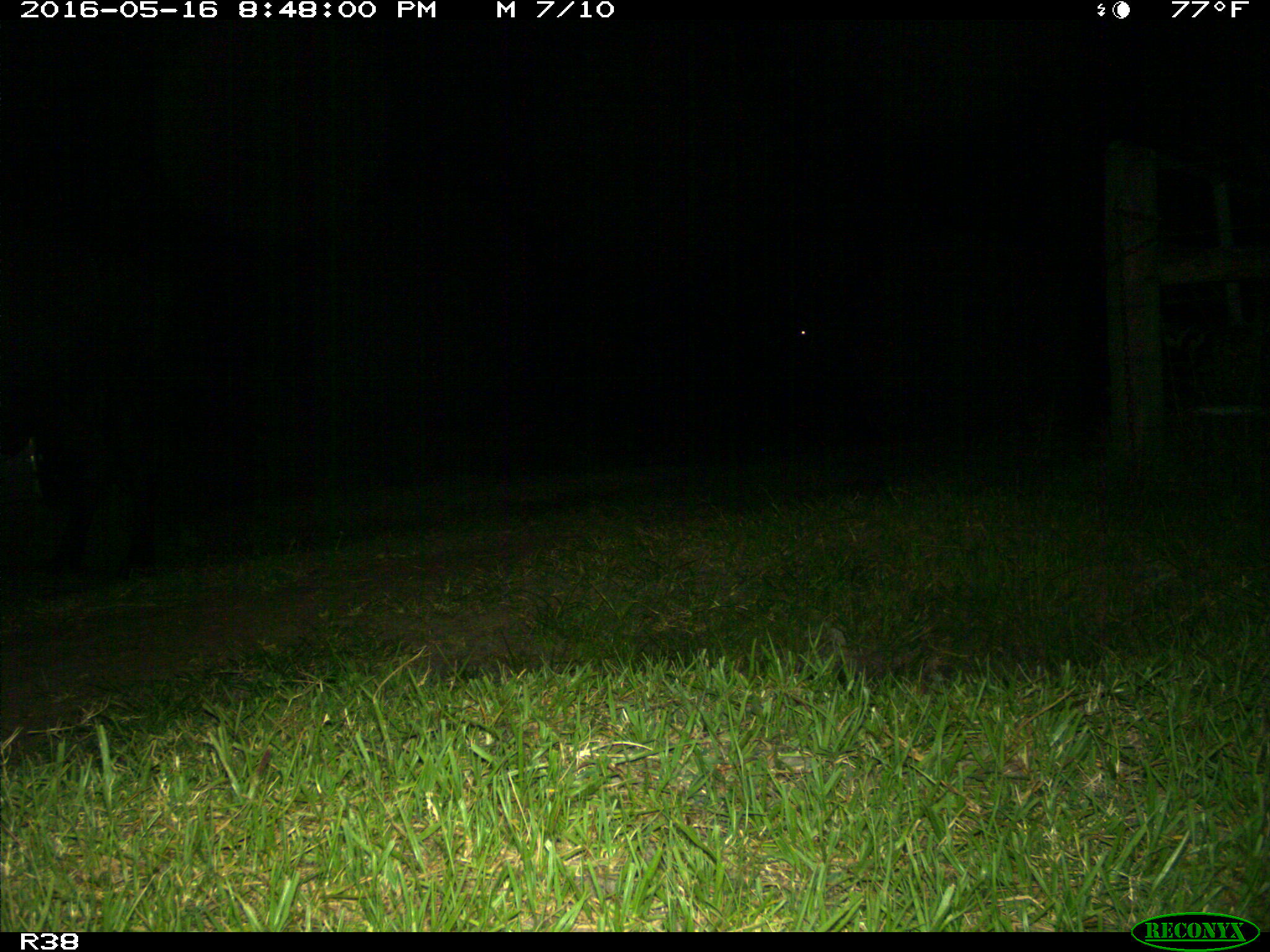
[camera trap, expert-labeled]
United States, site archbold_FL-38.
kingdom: Animalia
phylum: Chordata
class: Mammalia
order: Artiodactyla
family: Bovidae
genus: Bos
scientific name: Bos taurus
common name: domestic cow